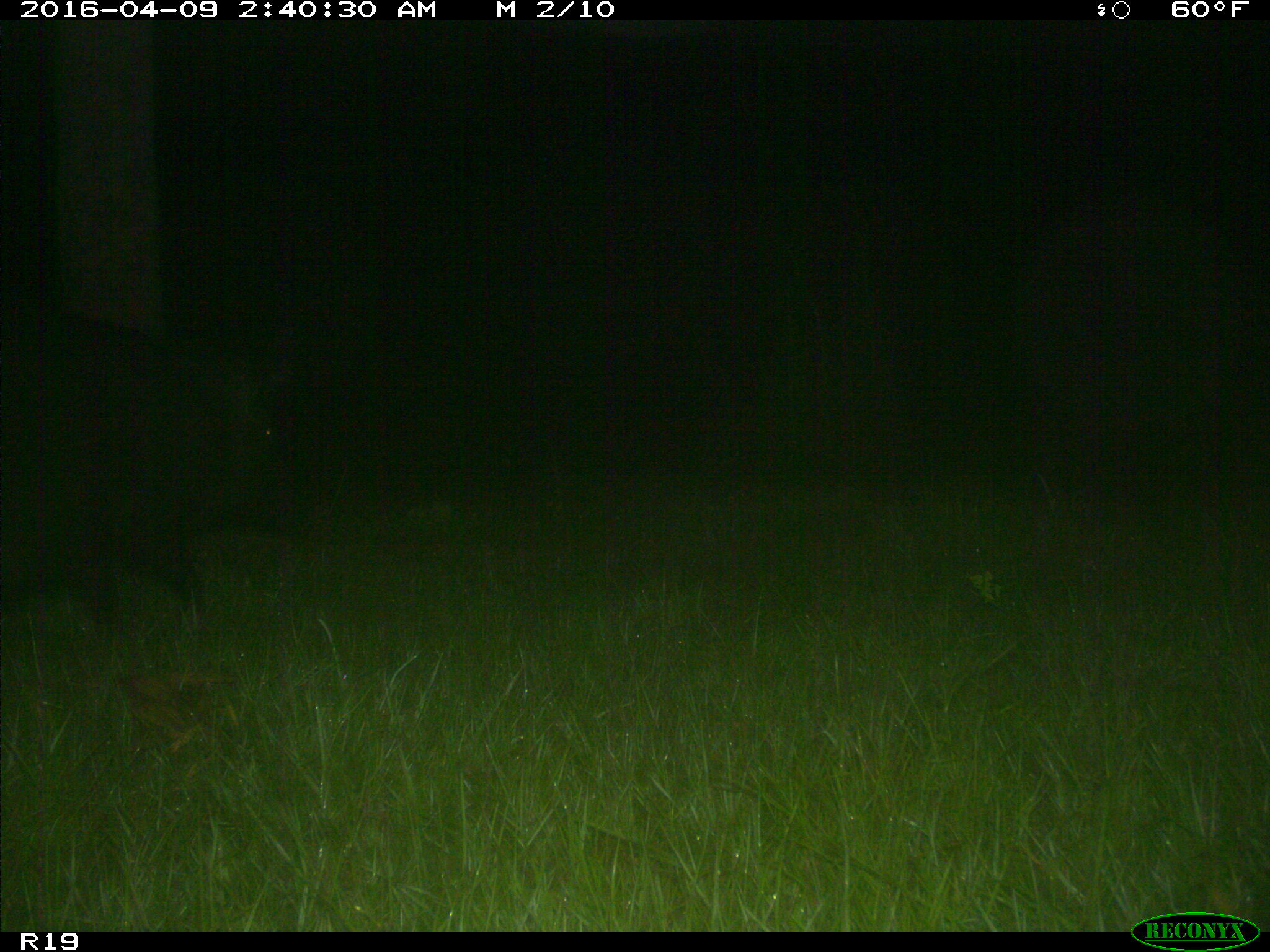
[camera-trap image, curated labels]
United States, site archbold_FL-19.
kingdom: Animalia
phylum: Chordata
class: Mammalia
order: Artiodactyla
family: Suidae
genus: Sus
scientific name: Sus scrofa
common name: wild boar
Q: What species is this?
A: Sus scrofa (wild boar).